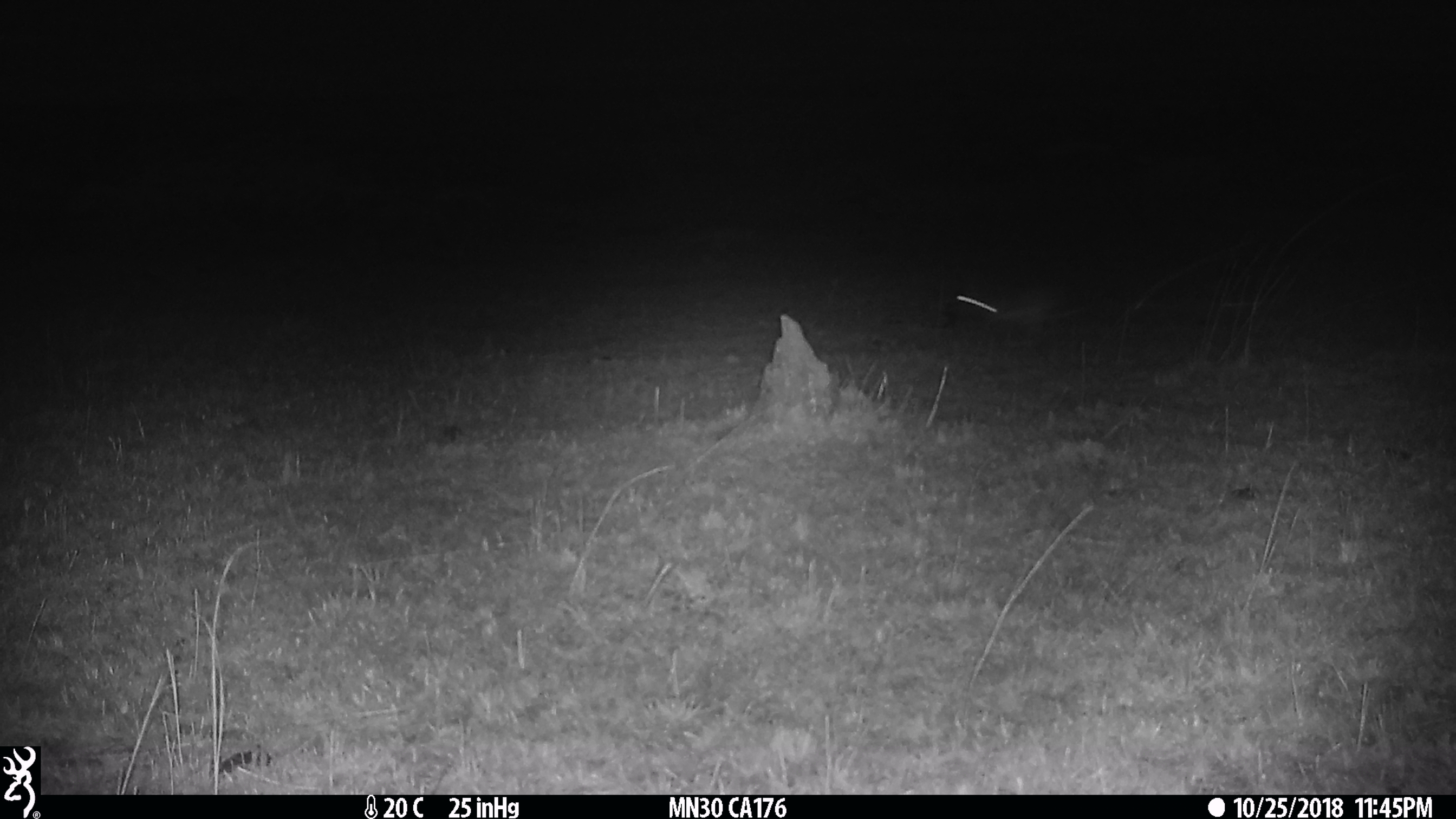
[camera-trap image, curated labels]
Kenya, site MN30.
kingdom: Animalia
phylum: Chordata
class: Mammalia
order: Lagomorpha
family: Leporidae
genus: Lepus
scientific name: Lepus capensis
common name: cape hare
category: hare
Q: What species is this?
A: Hare (cape hare) (Lepus capensis).